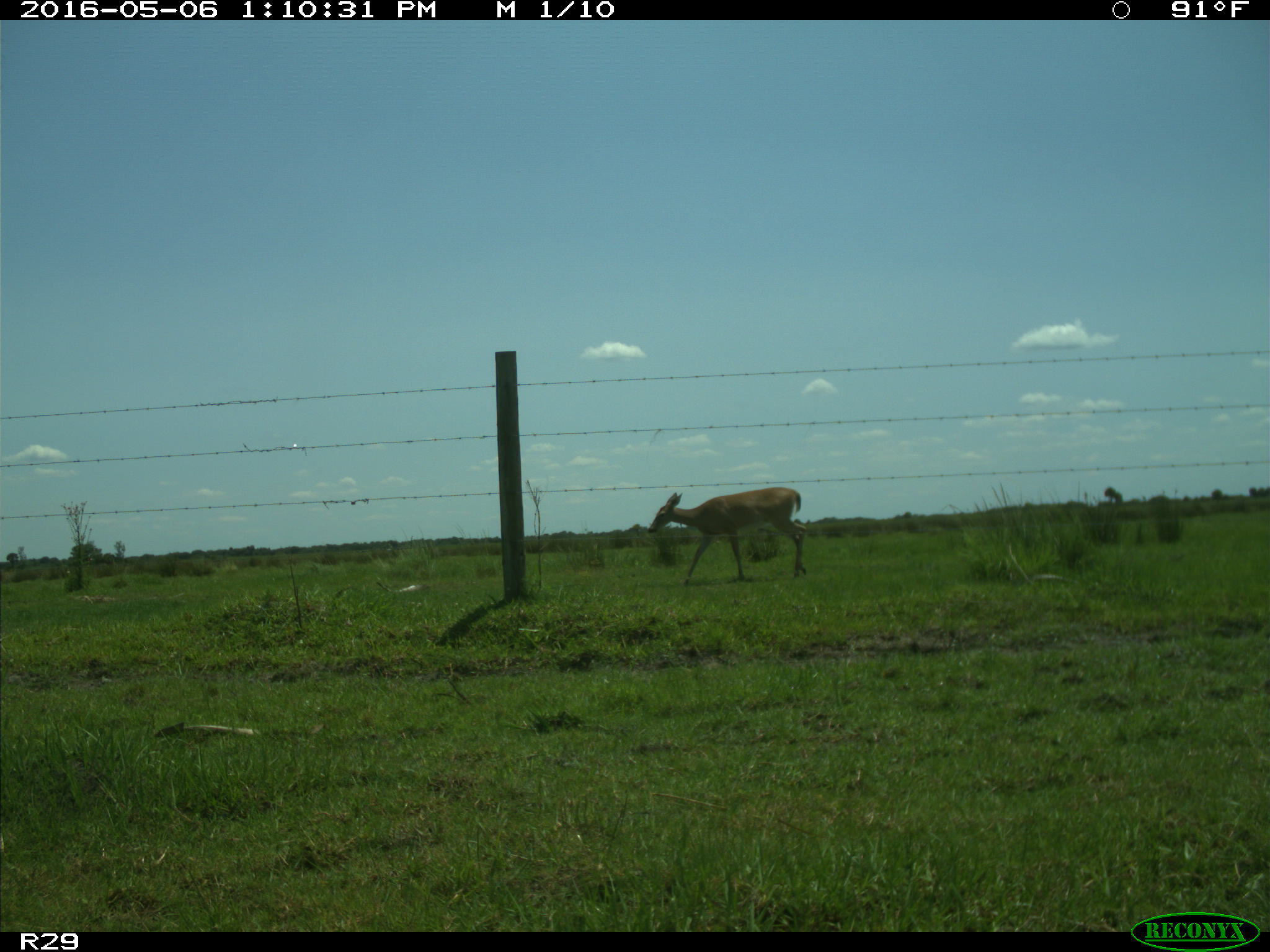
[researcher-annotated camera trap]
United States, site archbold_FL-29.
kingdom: Animalia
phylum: Chordata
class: Mammalia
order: Artiodactyla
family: Cervidae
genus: Odocoileus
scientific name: Odocoileus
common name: deer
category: unidentified deer